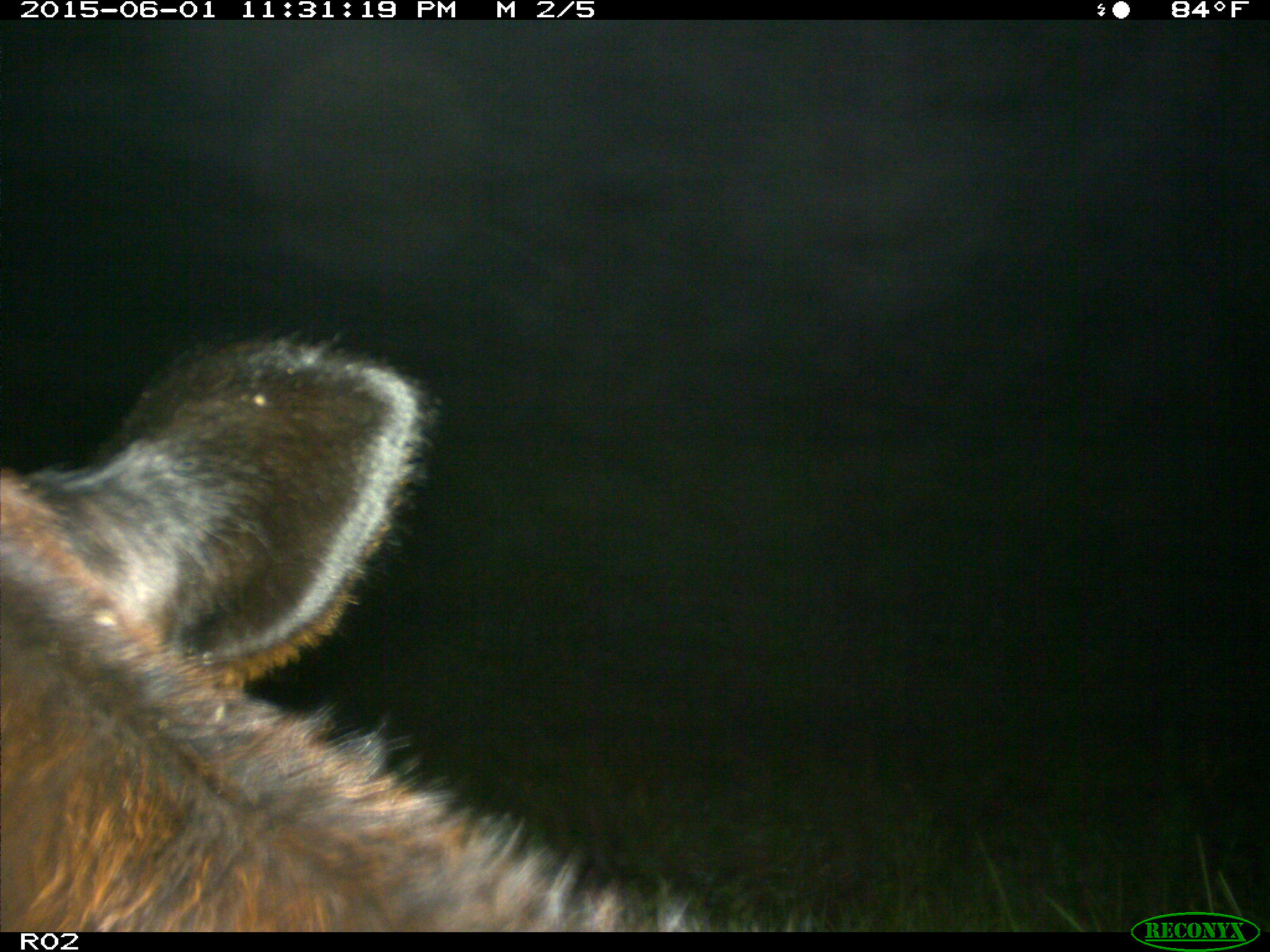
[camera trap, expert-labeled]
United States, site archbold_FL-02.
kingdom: Animalia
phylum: Chordata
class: Mammalia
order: Artiodactyla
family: Bovidae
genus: Bos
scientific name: Bos taurus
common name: domestic cow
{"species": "Bos taurus (domestic cow)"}